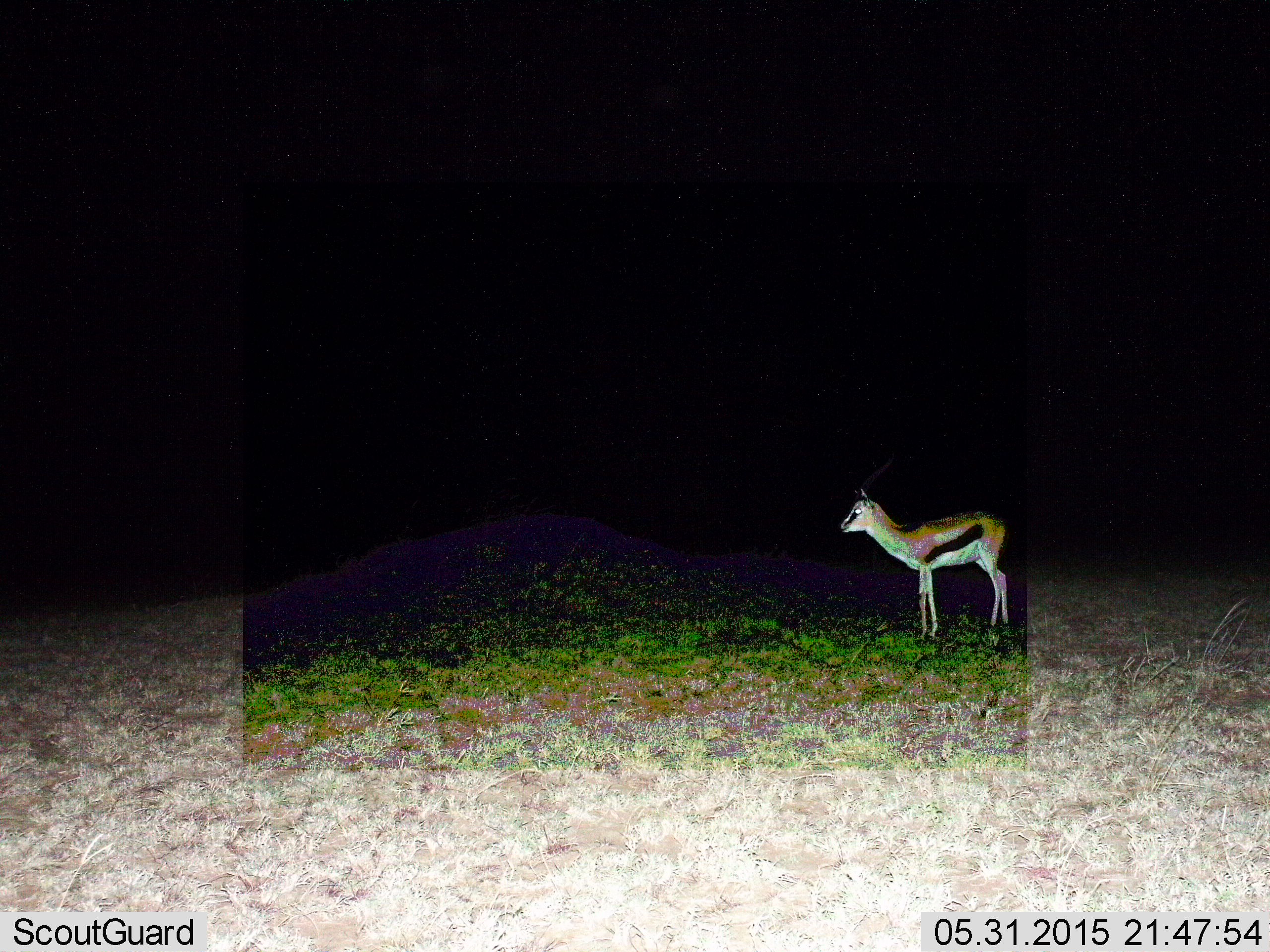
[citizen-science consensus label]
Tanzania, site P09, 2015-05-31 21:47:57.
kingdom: Animalia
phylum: Chordata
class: Mammalia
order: Artiodactyla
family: Bovidae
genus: Eudorcas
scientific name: Eudorcas thomsonii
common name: thomson's gazelle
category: gazellethomsons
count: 1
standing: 100%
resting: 0%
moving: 0%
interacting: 0%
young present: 0%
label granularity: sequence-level